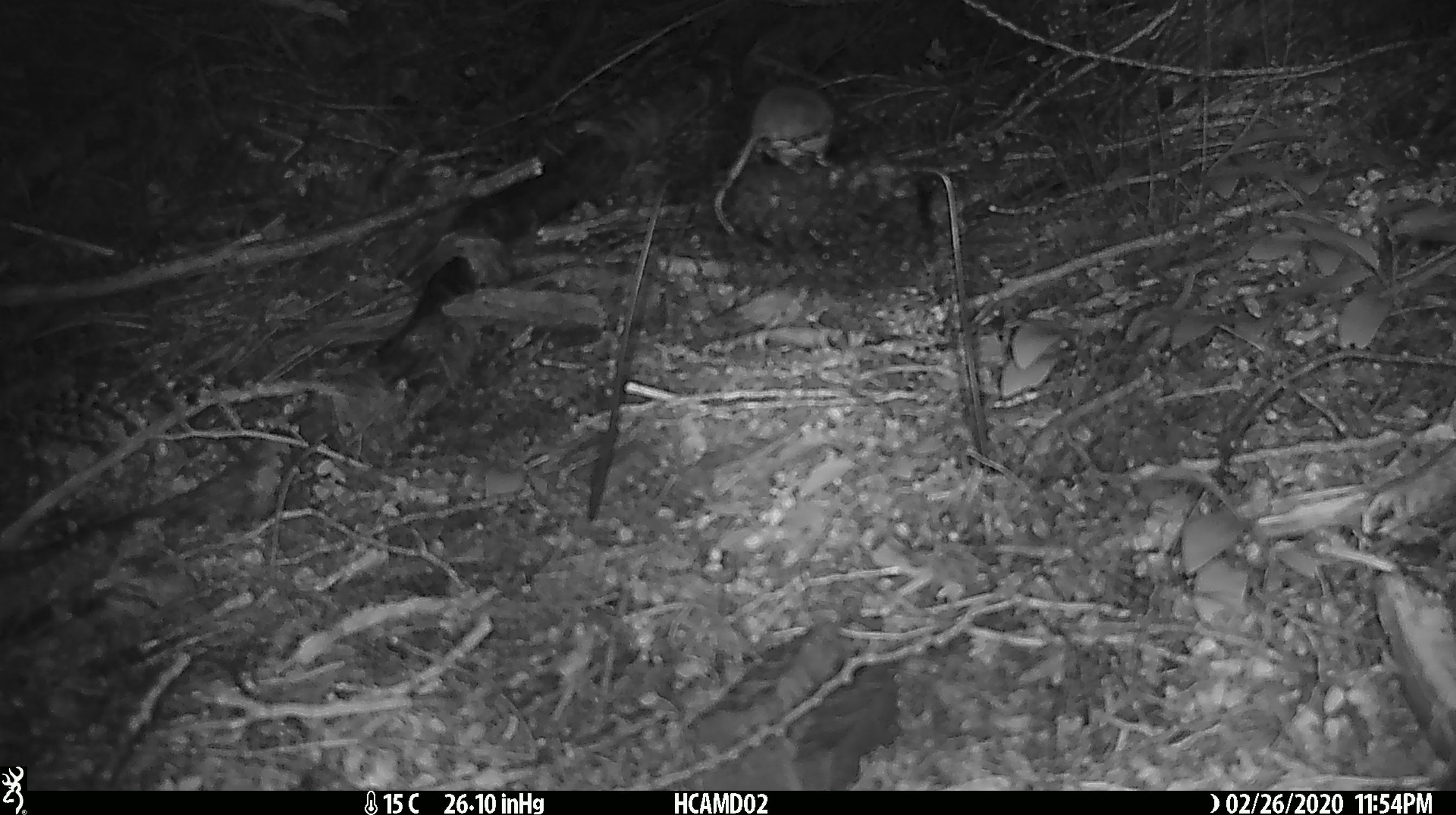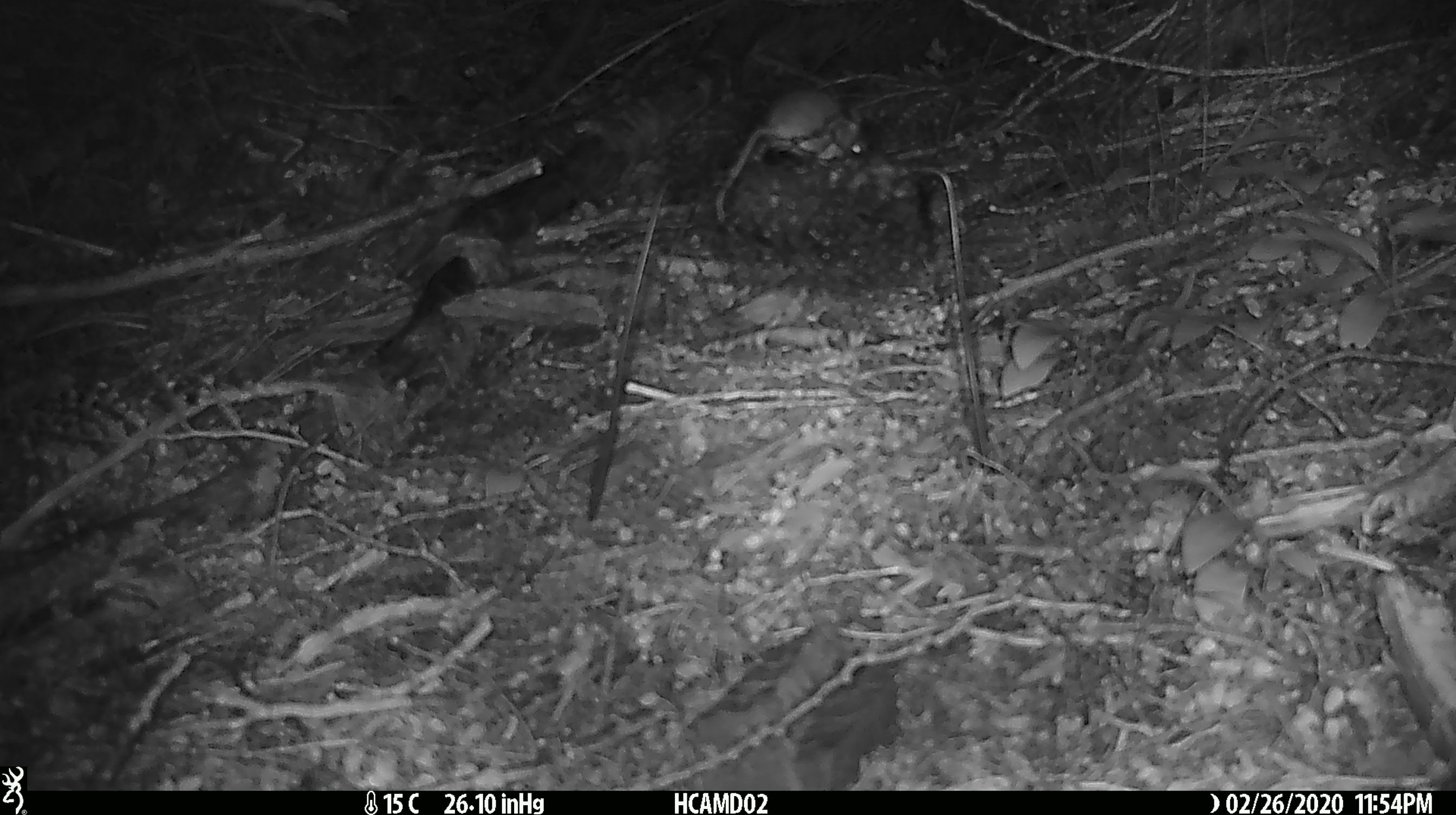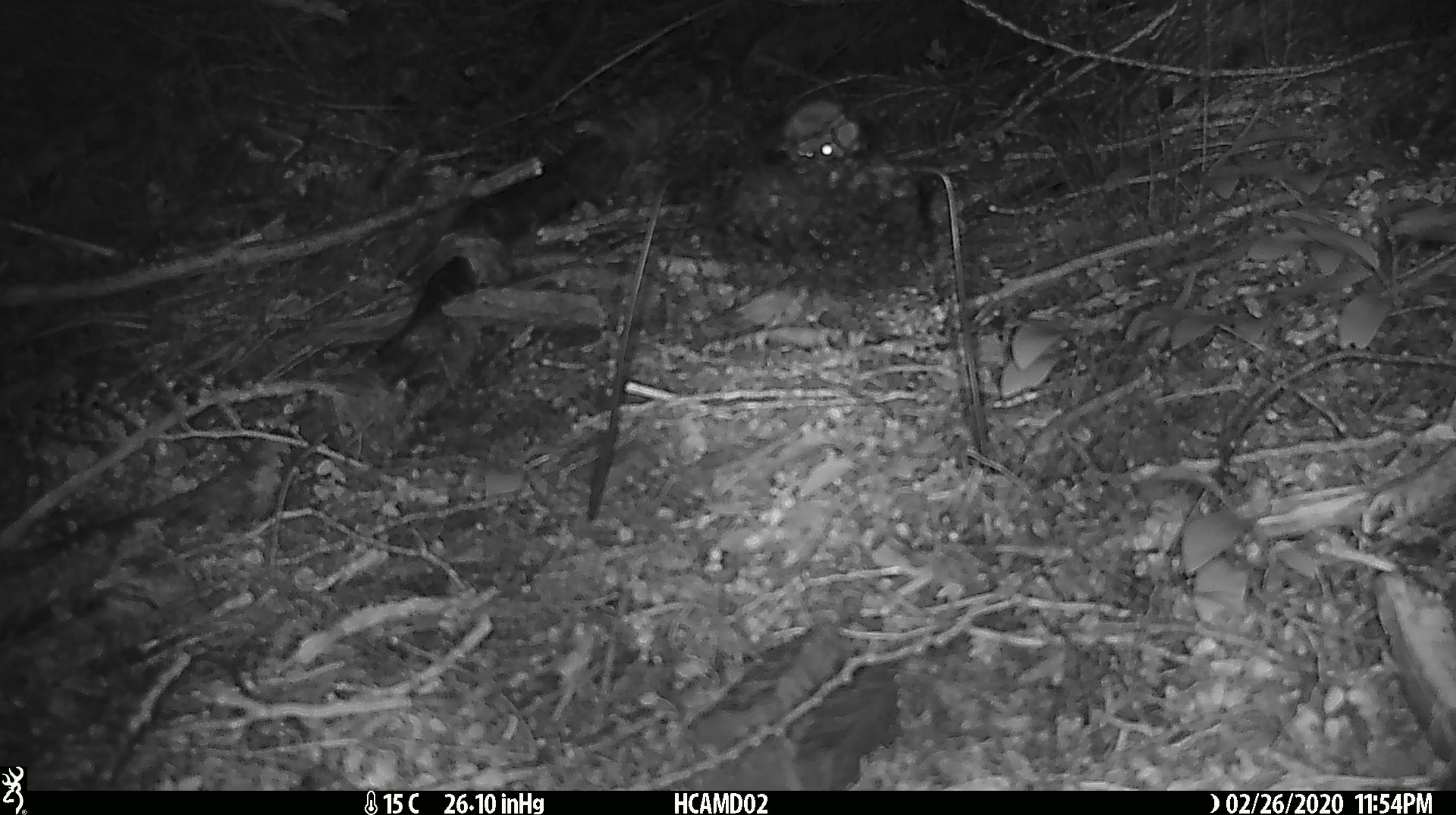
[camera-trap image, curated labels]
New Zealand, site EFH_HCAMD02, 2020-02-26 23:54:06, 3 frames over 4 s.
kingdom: Animalia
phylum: Chordata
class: Mammalia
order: Rodentia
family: Muridae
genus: Mus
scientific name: Mus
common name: mouse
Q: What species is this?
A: Mouse (Mus).